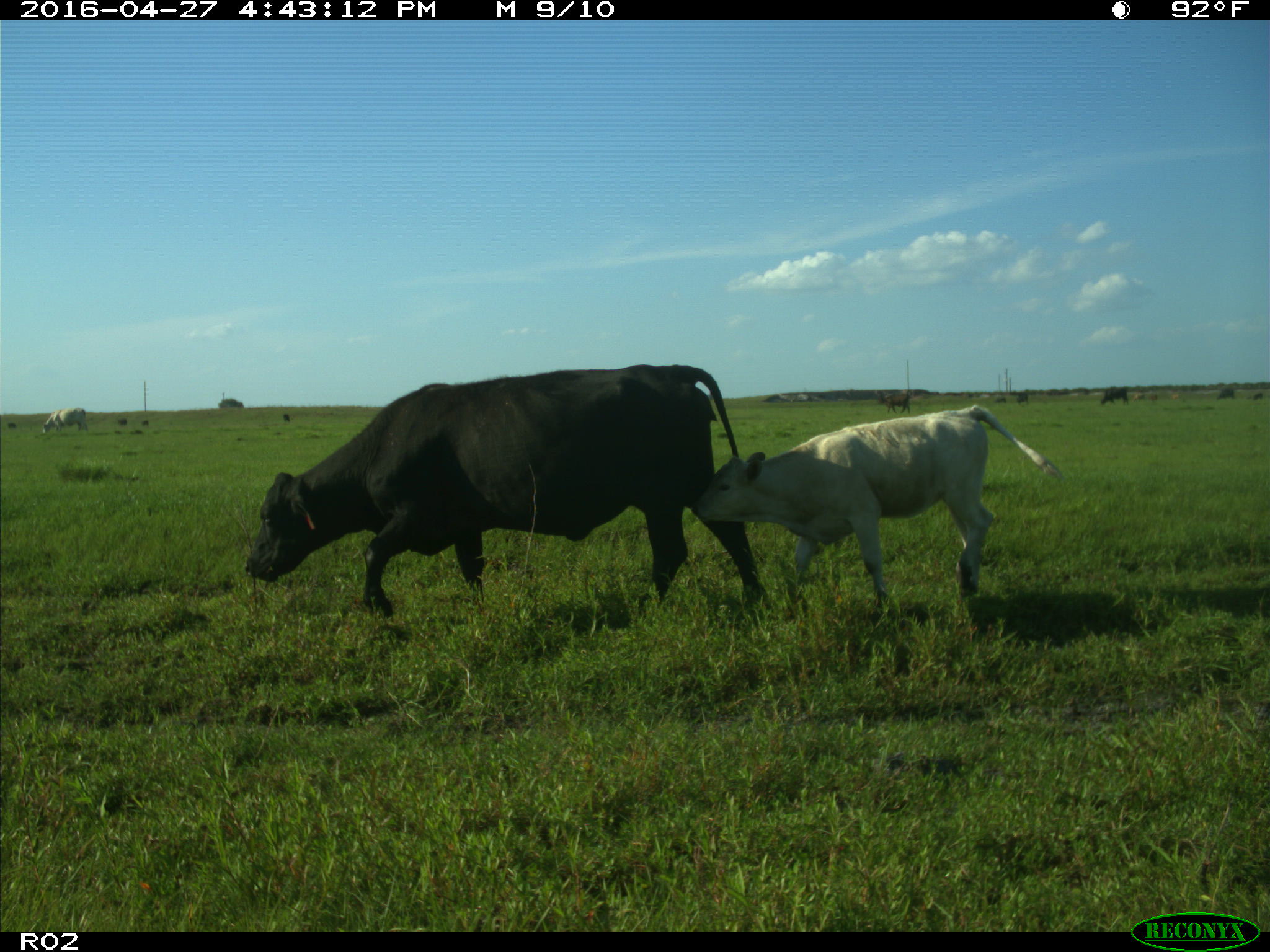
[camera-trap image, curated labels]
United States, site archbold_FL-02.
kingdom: Animalia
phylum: Chordata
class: Mammalia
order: Artiodactyla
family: Bovidae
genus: Bos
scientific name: Bos taurus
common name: domestic cow